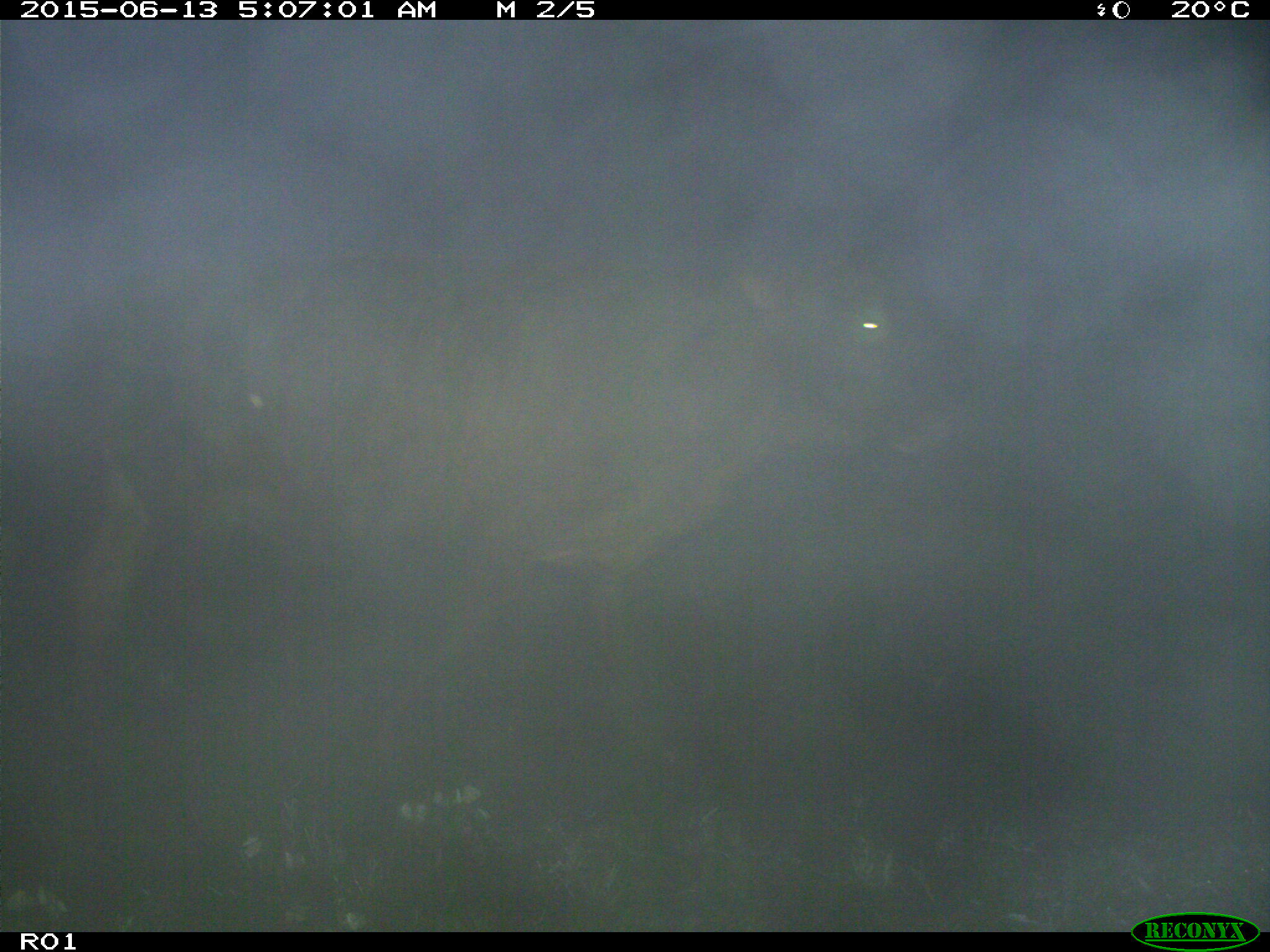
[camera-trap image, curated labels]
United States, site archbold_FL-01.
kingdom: Animalia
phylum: Chordata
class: Mammalia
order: Artiodactyla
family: Bovidae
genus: Bos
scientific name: Bos taurus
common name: domestic cow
Bos taurus (domestic cow).